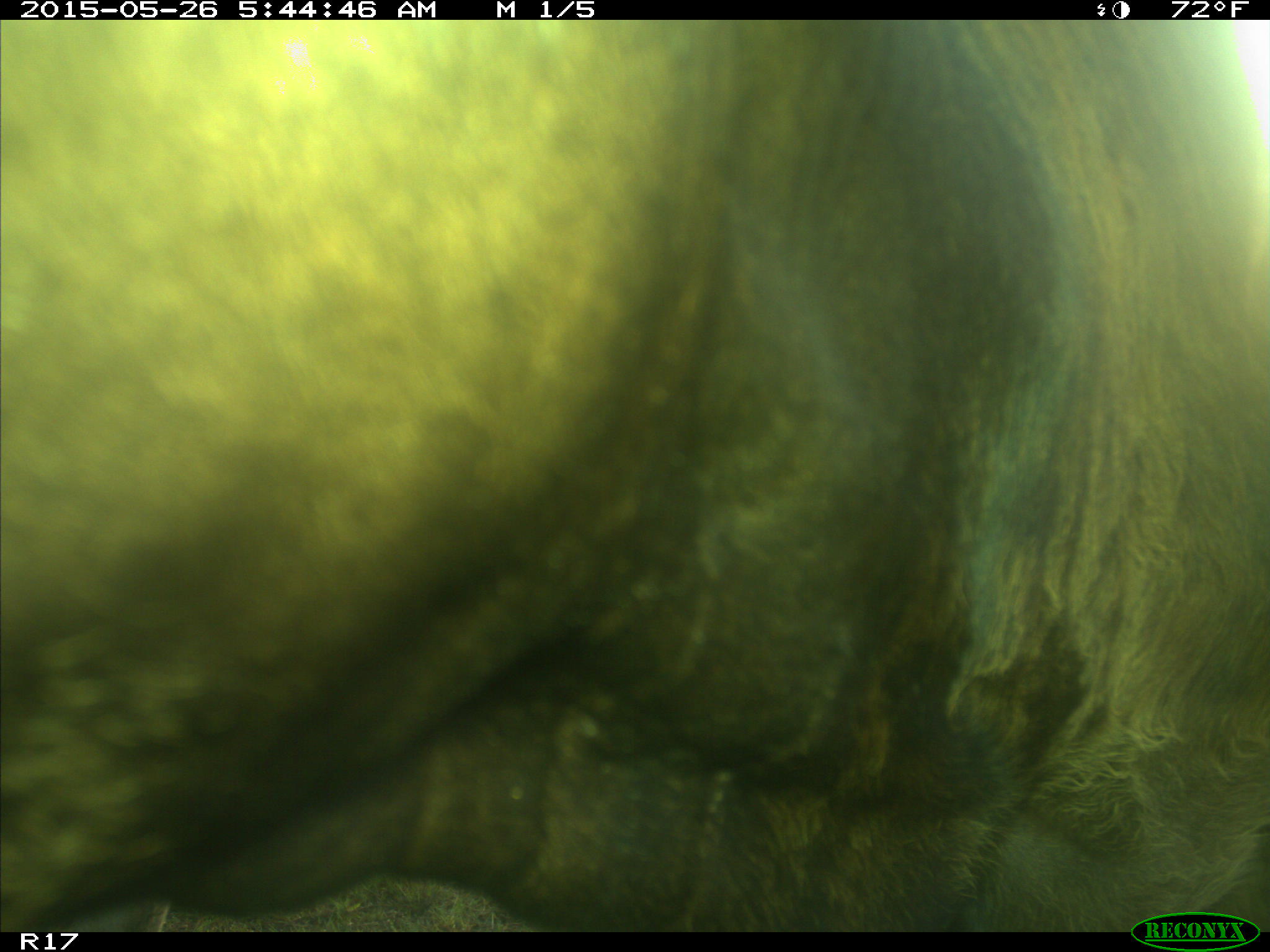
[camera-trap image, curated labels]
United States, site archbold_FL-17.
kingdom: Animalia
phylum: Chordata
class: Mammalia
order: Artiodactyla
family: Bovidae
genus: Bos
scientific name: Bos taurus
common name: domestic cow